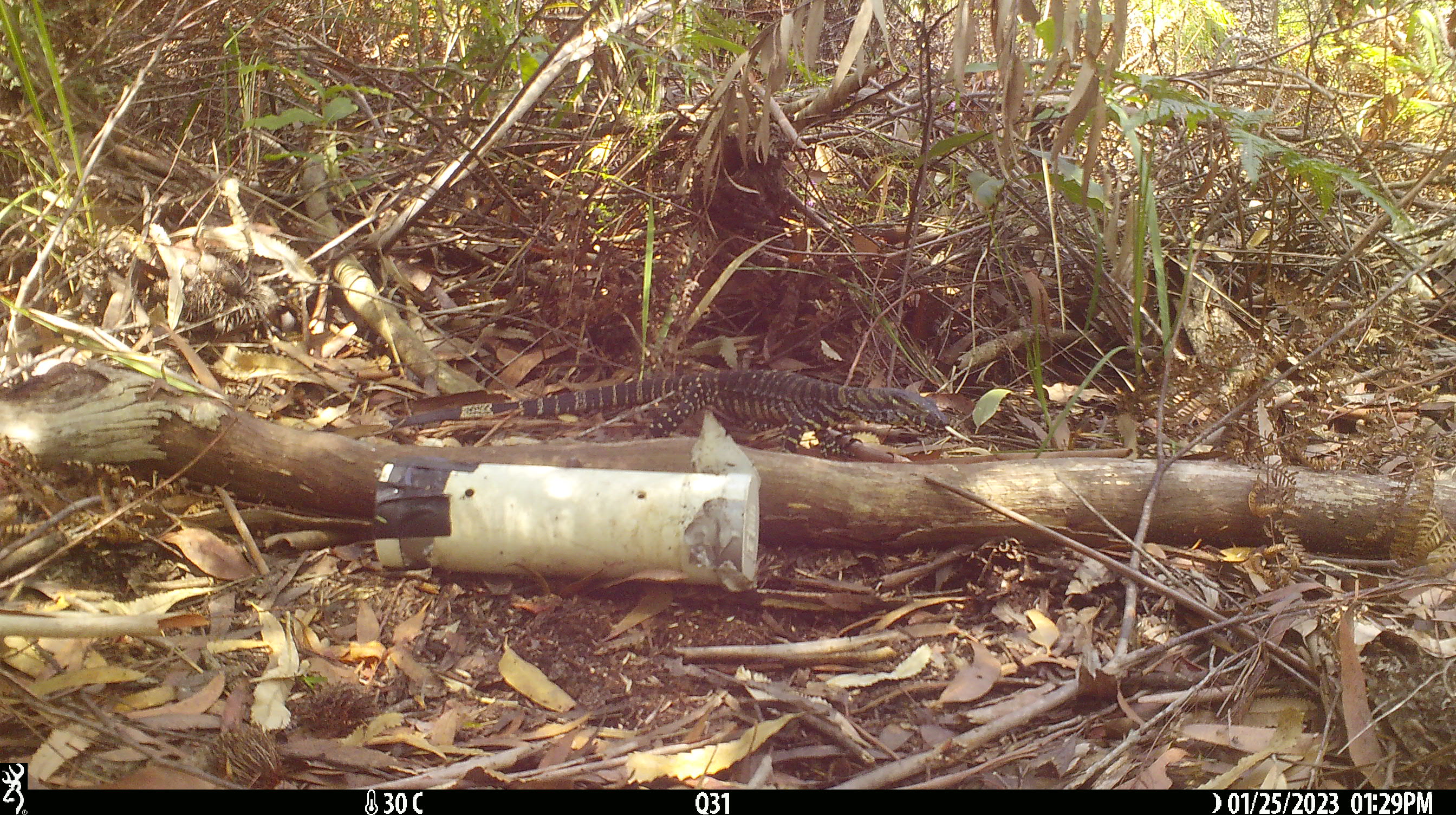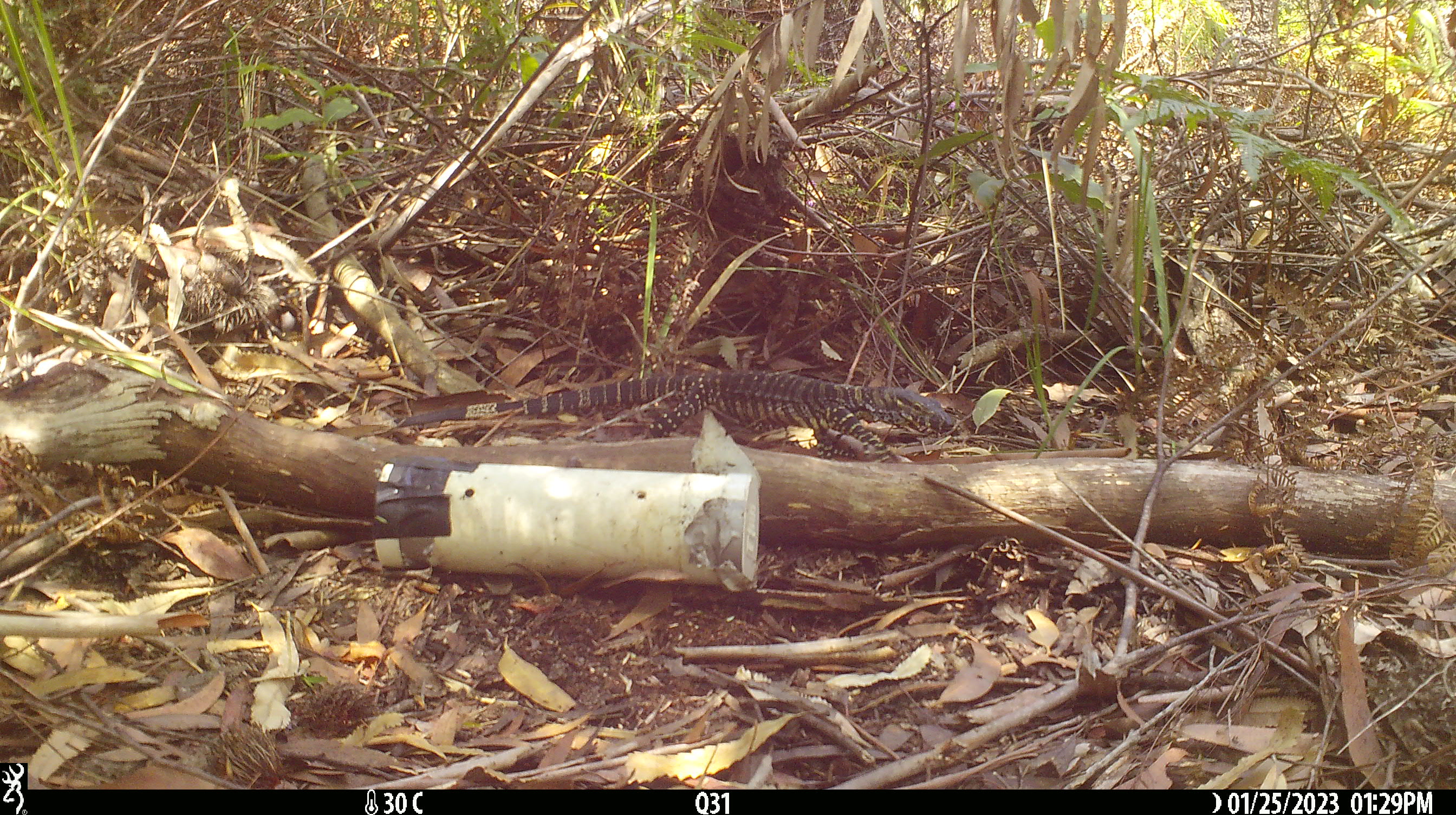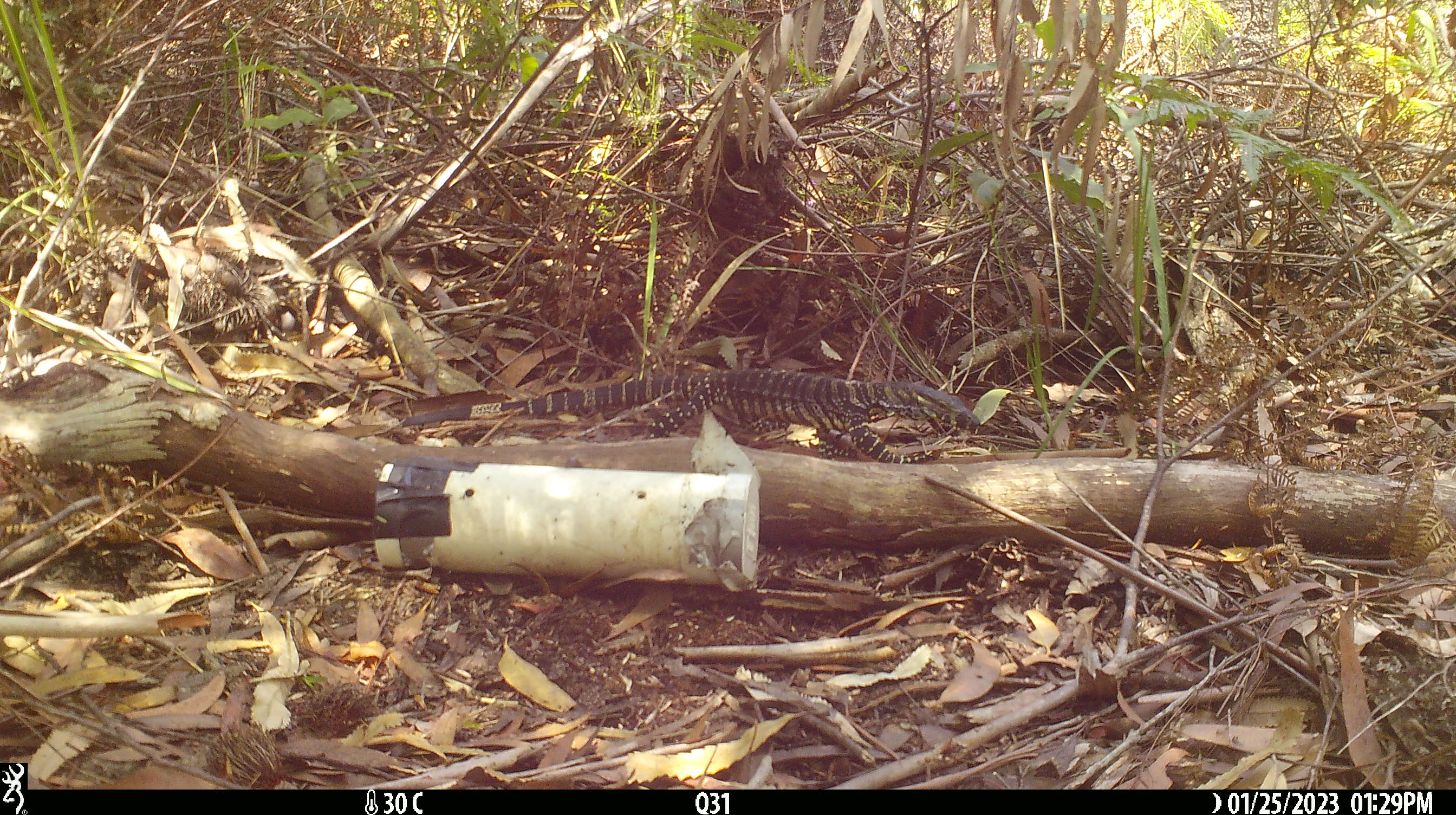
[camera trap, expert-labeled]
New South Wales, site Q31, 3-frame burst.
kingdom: Animalia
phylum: Chordata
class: Reptilia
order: Squamata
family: Varanidae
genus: Varanus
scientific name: Varanus varius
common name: lace monitor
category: goanna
Goanna (lace monitor) (Varanus varius).